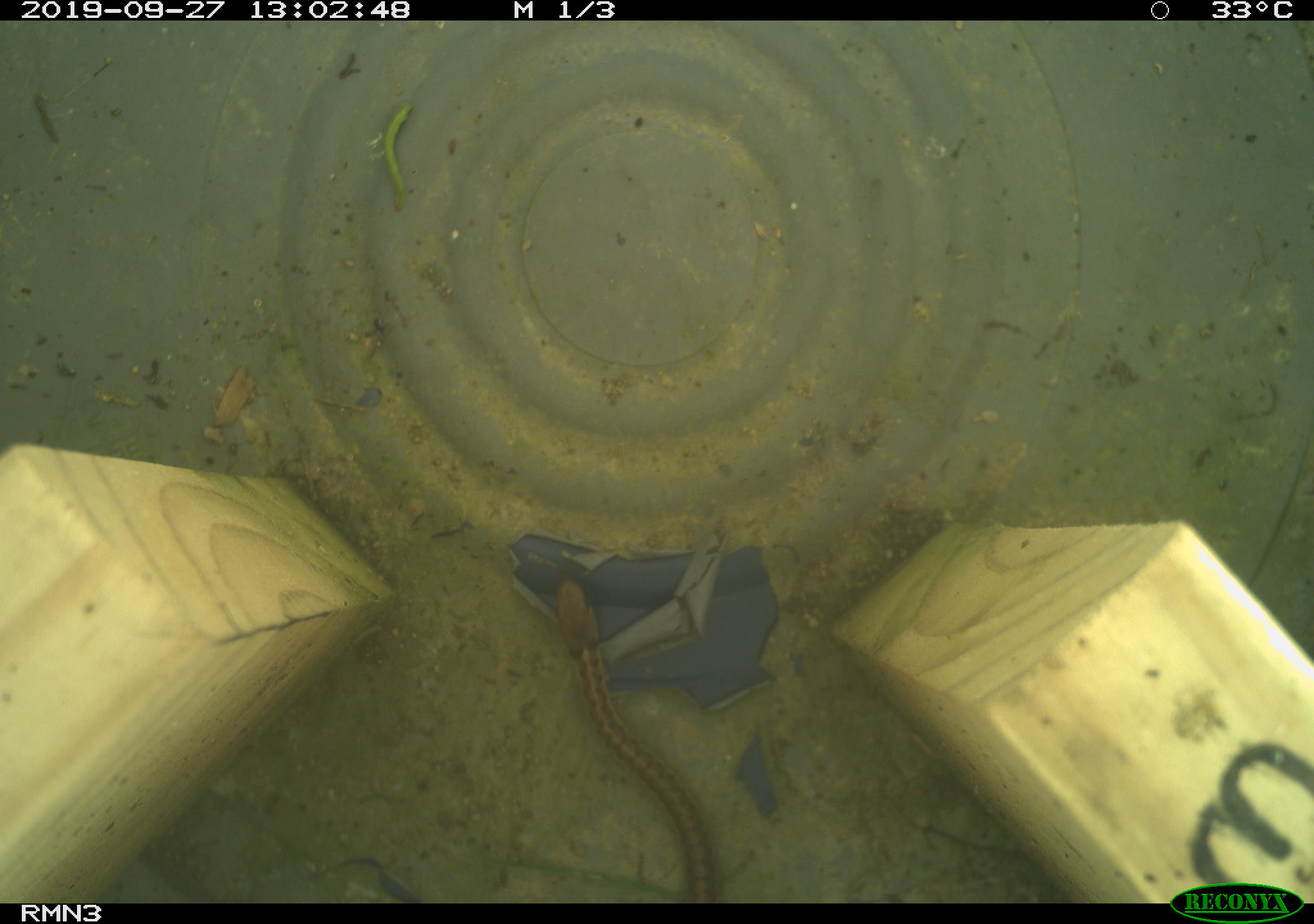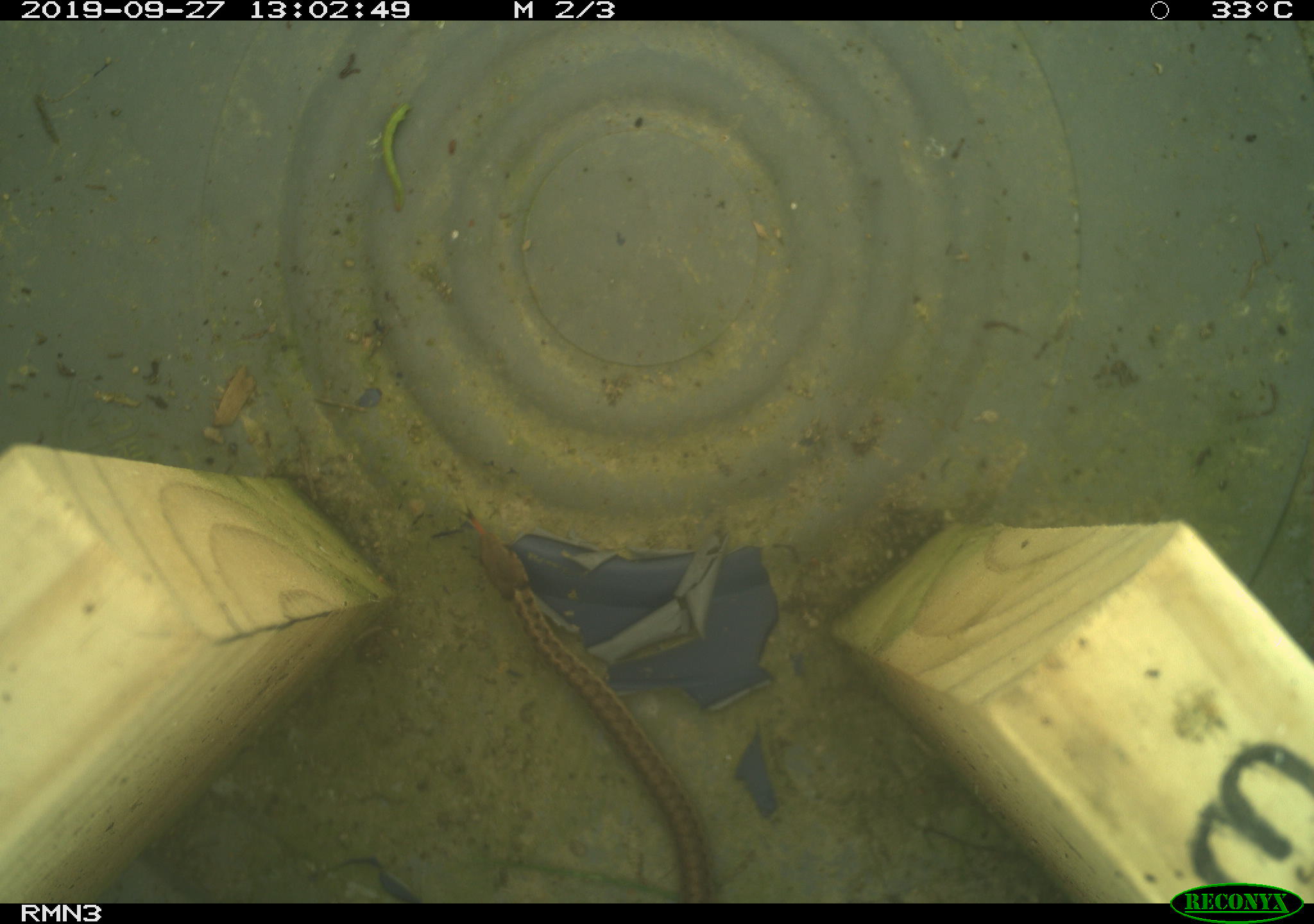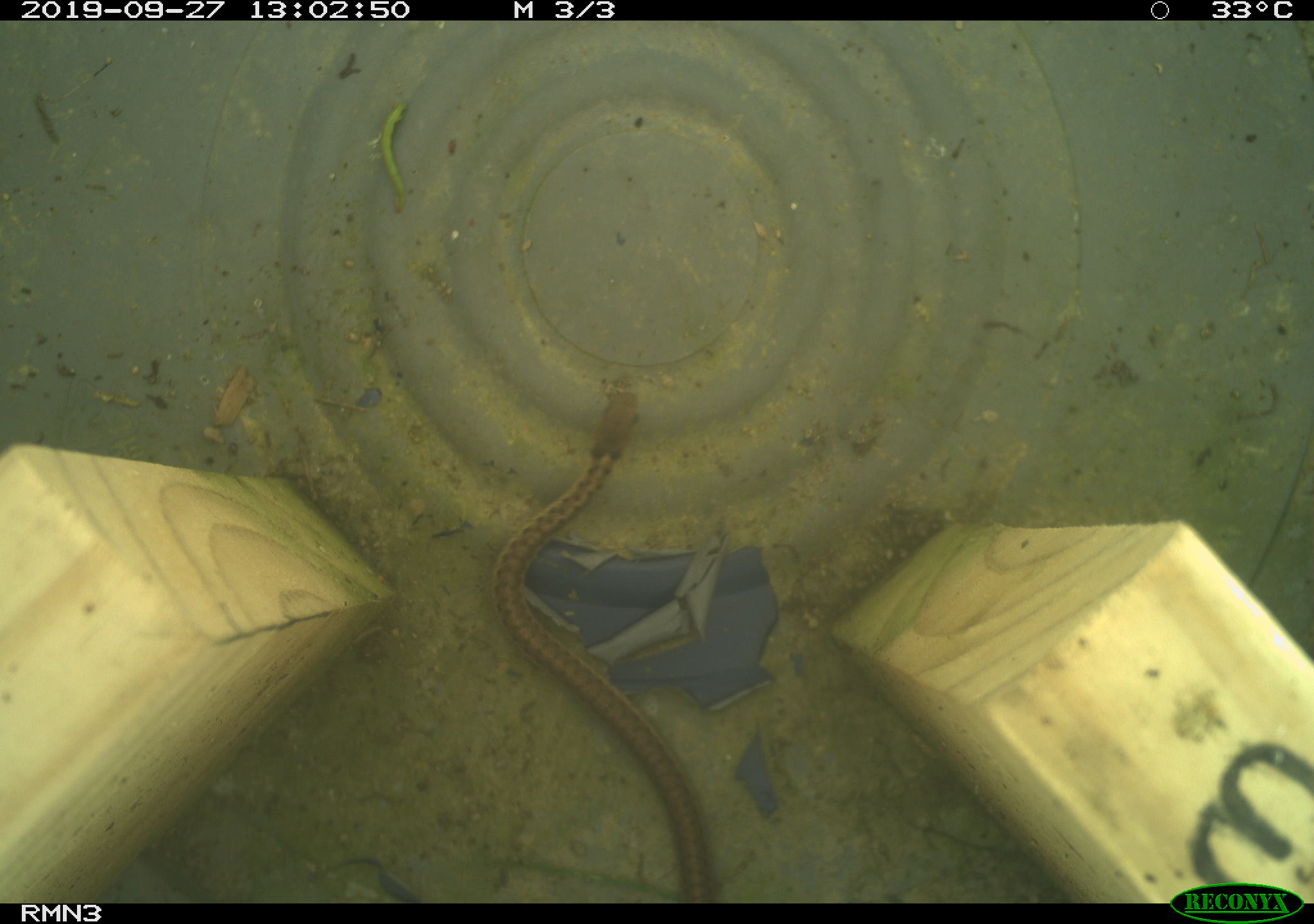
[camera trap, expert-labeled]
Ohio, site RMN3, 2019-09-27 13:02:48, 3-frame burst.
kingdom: Animalia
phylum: Chordata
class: Reptilia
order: Squamata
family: Colubridae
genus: Thamnophis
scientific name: Thamnophis sirtalis sirtalis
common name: eastern gartersnake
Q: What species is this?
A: Eastern gartersnake (Thamnophis sirtalis sirtalis).